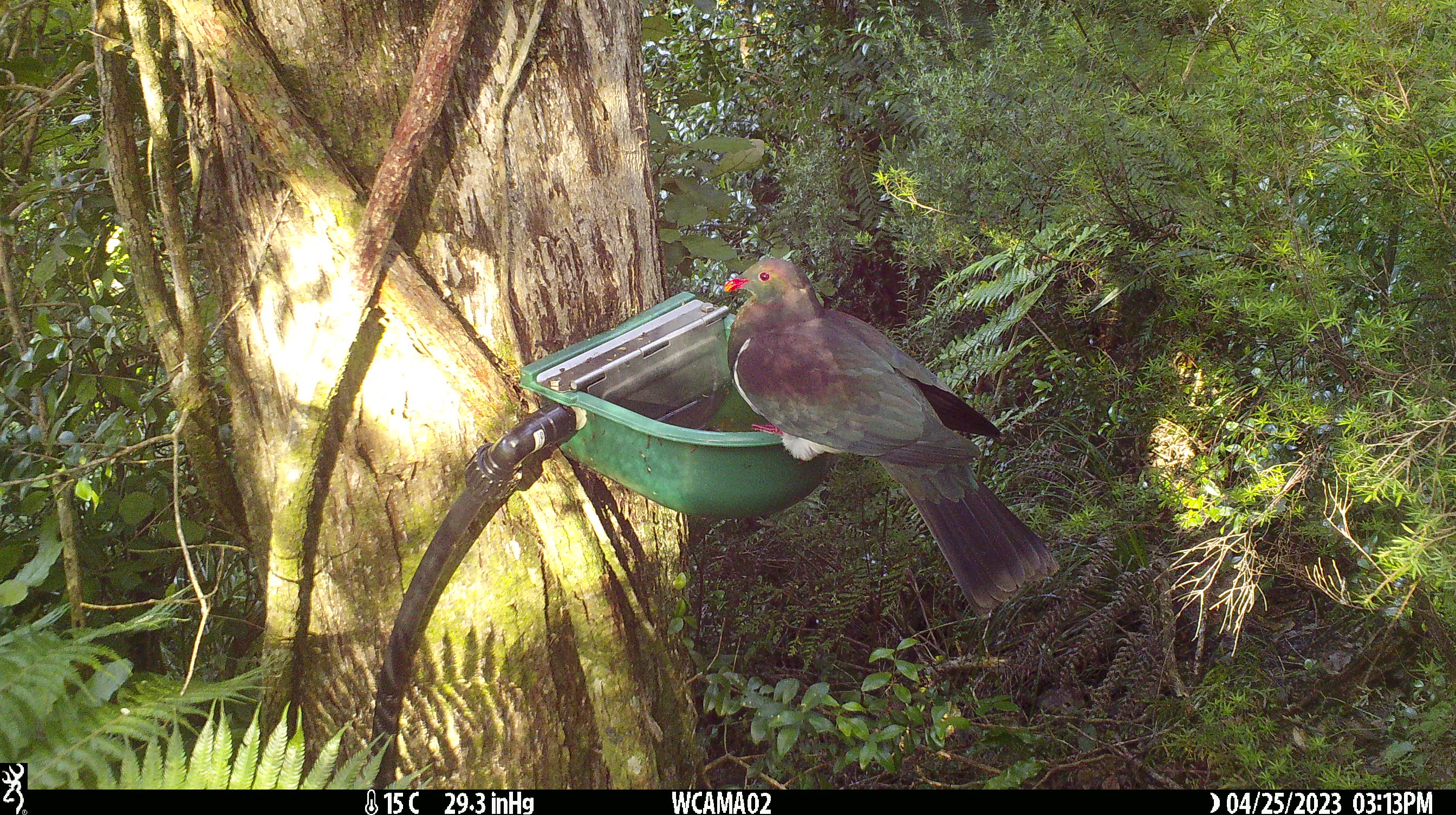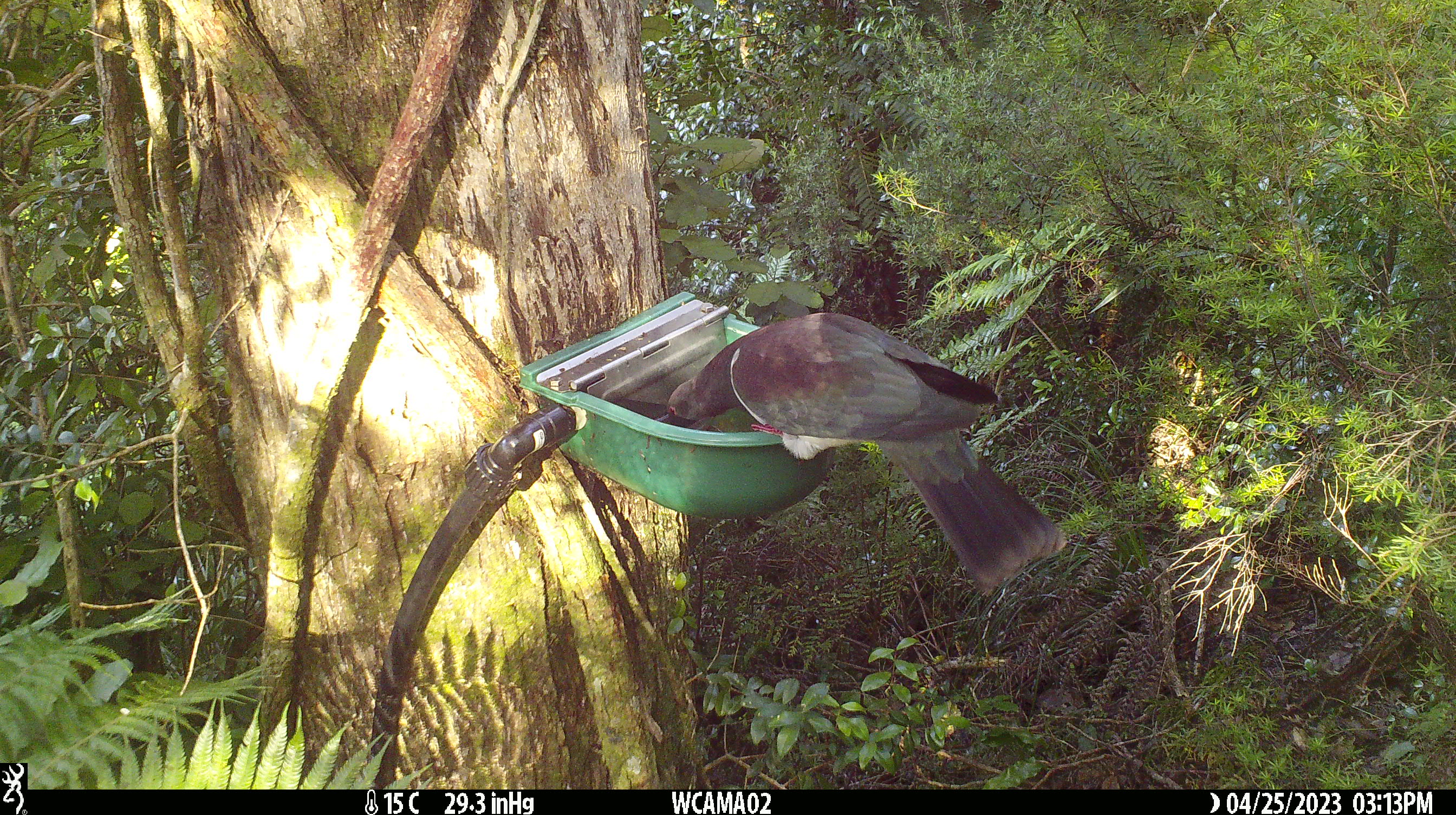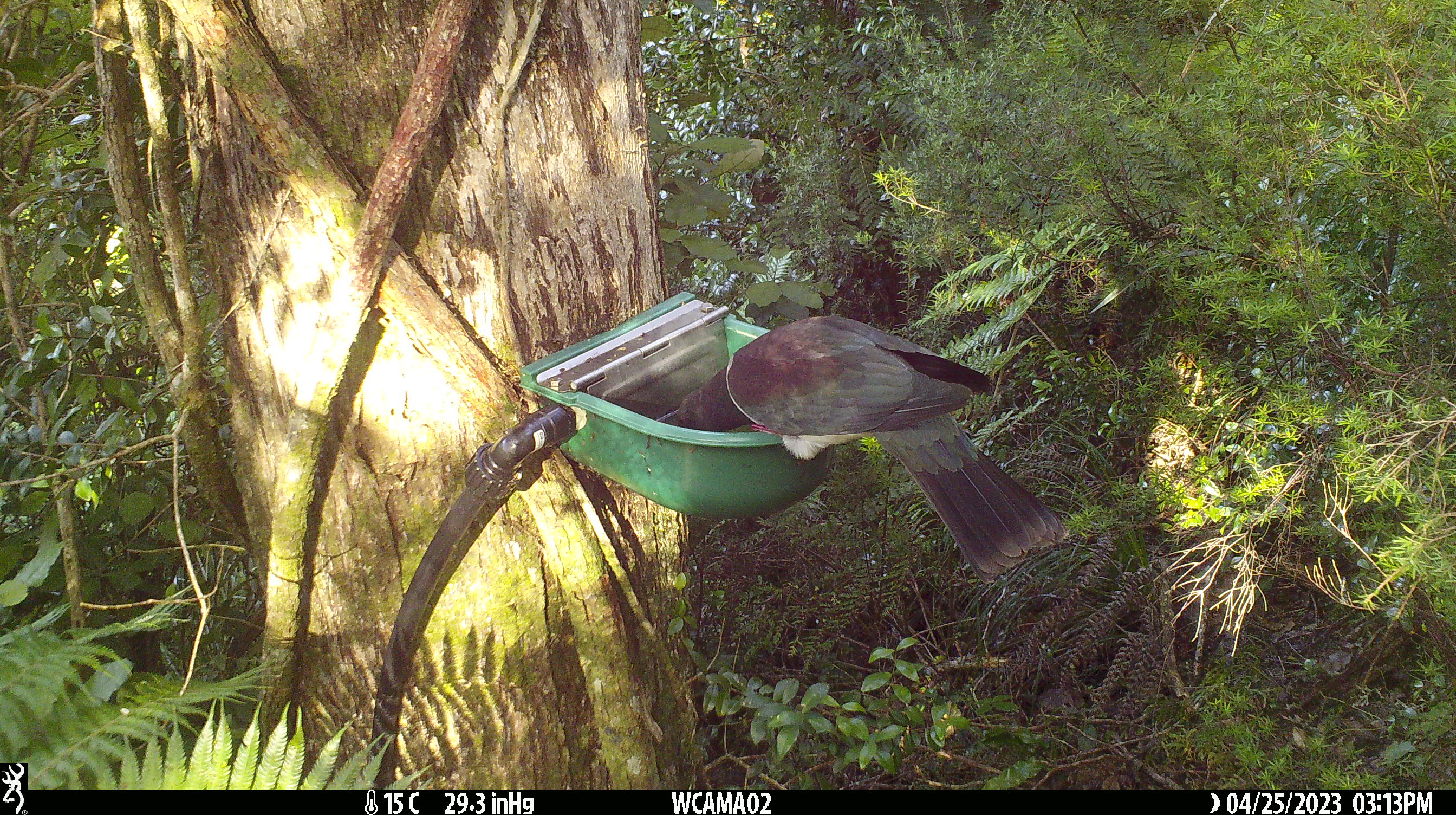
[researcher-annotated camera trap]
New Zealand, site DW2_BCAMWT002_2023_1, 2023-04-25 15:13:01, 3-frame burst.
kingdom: Animalia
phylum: Chordata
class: Aves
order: Columbiformes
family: Columbidae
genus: Hemiphaga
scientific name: Hemiphaga novaeseelandiae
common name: new zealand pigeon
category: kereru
Kereru (new zealand pigeon) (Hemiphaga novaeseelandiae).